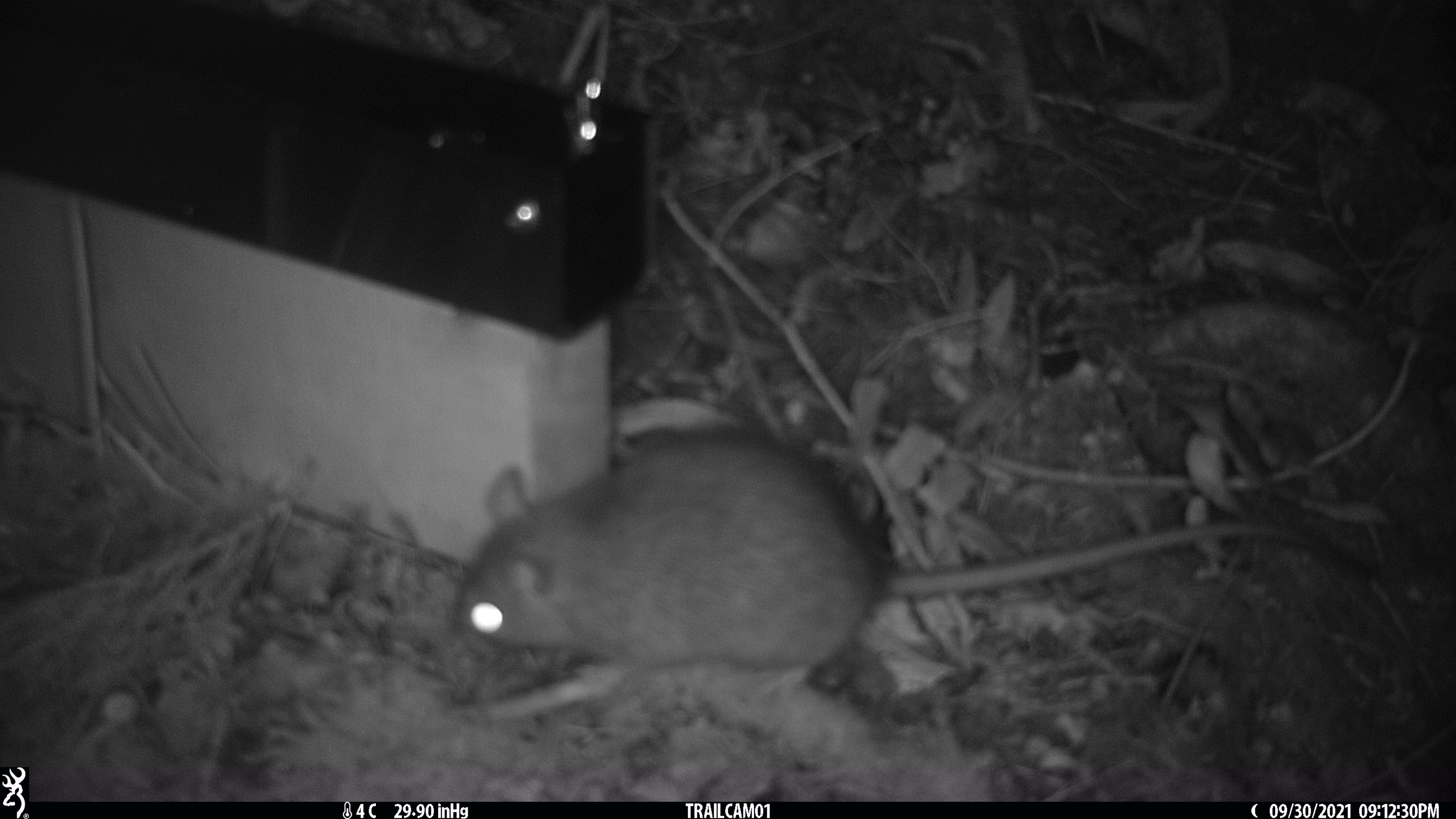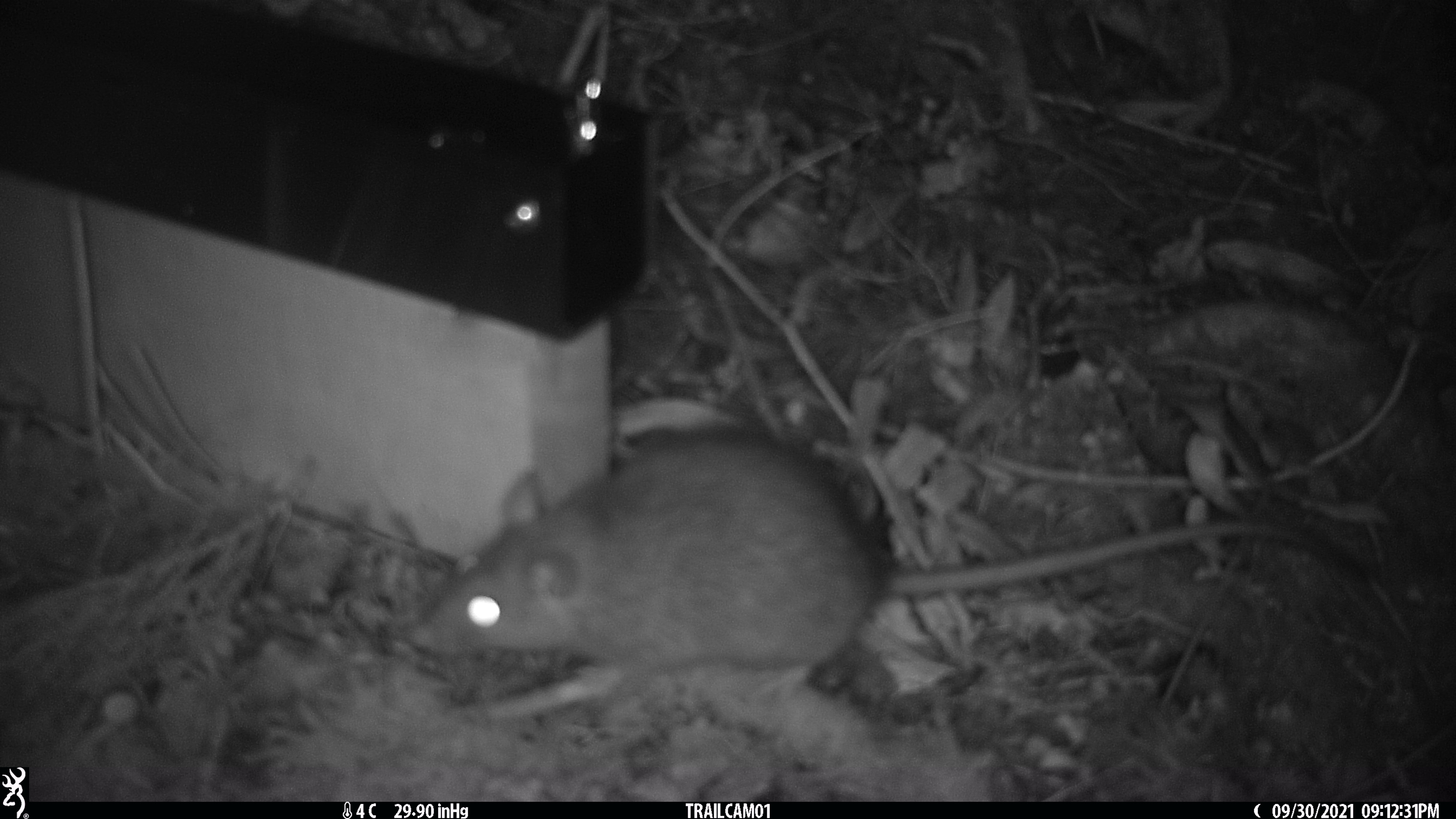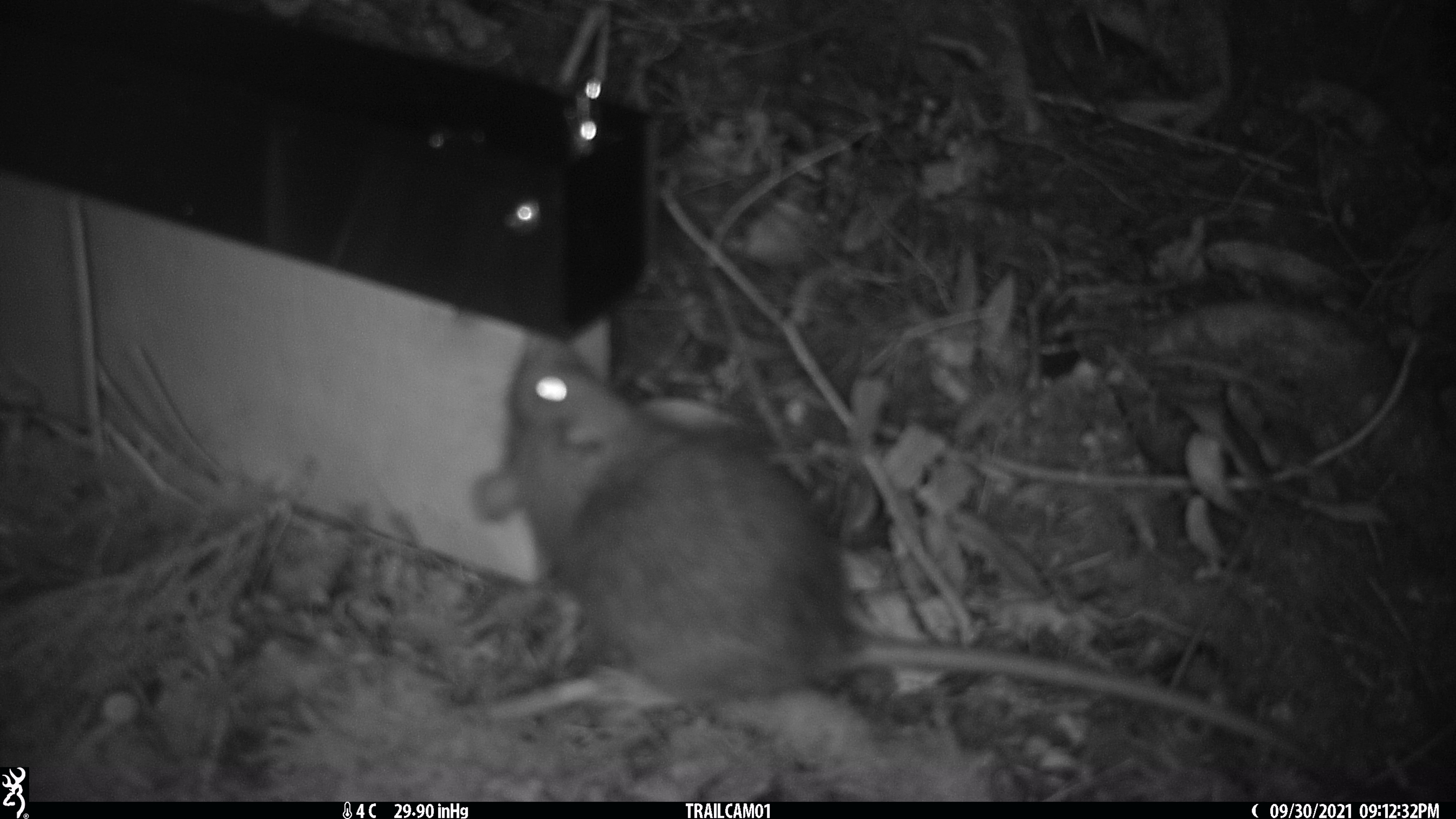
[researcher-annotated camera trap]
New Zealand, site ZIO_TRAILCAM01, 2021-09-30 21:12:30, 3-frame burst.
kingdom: Animalia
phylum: Chordata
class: Mammalia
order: Rodentia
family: Muridae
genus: Rattus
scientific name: Rattus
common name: rat